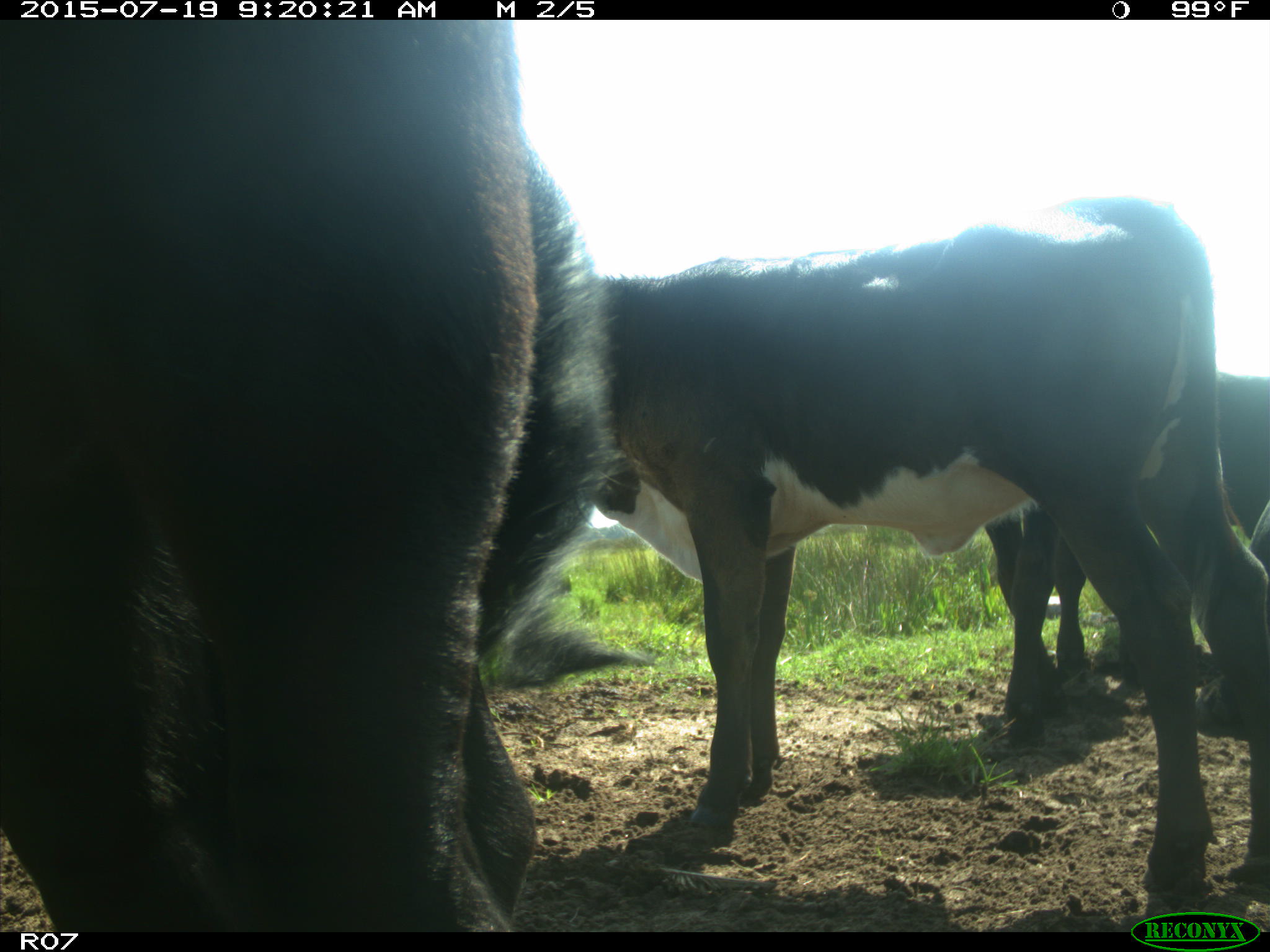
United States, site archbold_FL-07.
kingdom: Animalia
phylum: Chordata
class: Mammalia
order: Artiodactyla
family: Bovidae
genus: Bos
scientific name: Bos taurus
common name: domestic cow